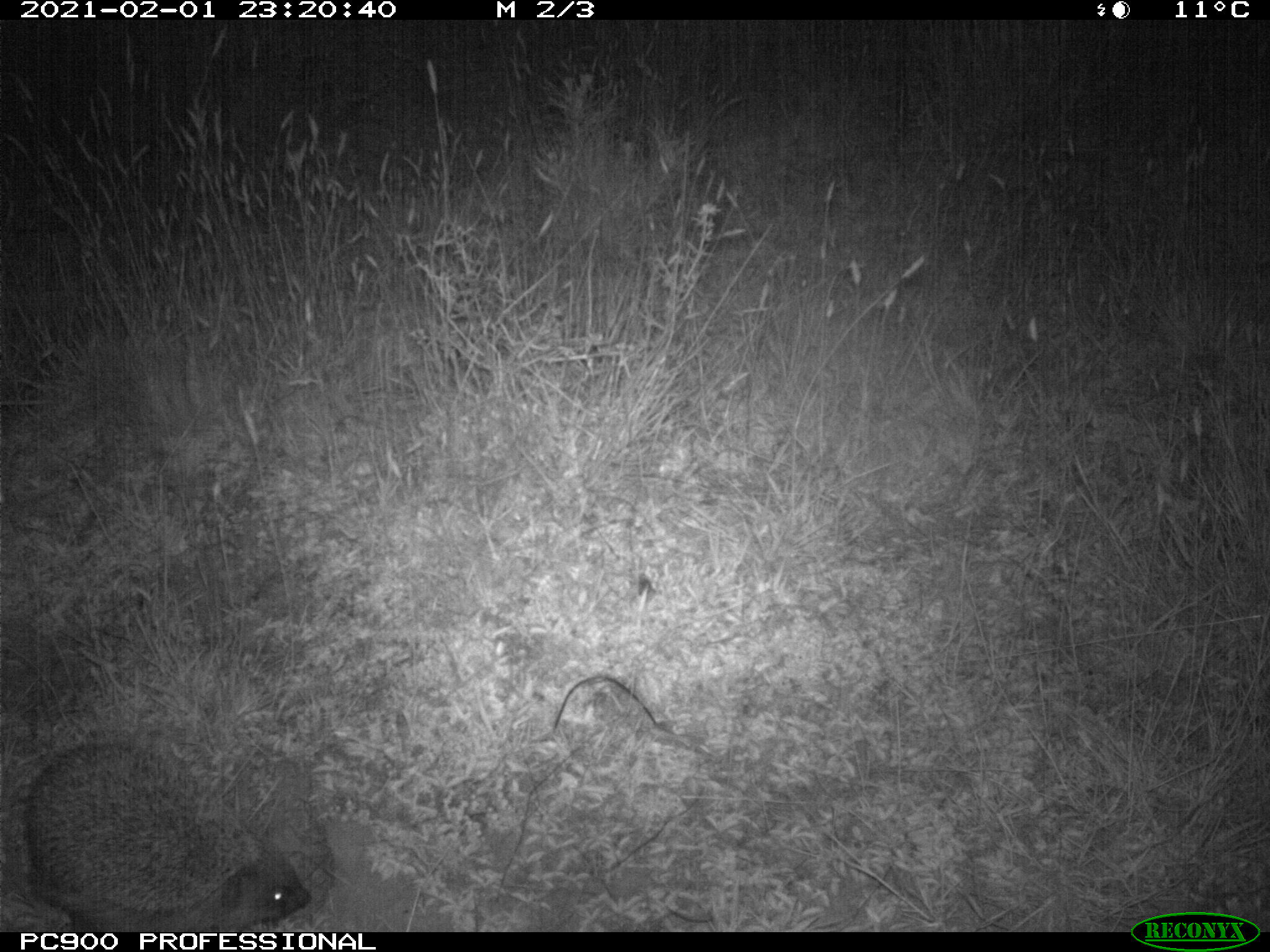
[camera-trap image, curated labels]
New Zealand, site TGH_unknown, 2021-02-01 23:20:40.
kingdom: Animalia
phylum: Chordata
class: Mammalia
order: Eulipotyphla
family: Erinaceidae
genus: Erinaceus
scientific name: Erinaceus europaeus europaeus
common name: european hedgehog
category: hedgehog